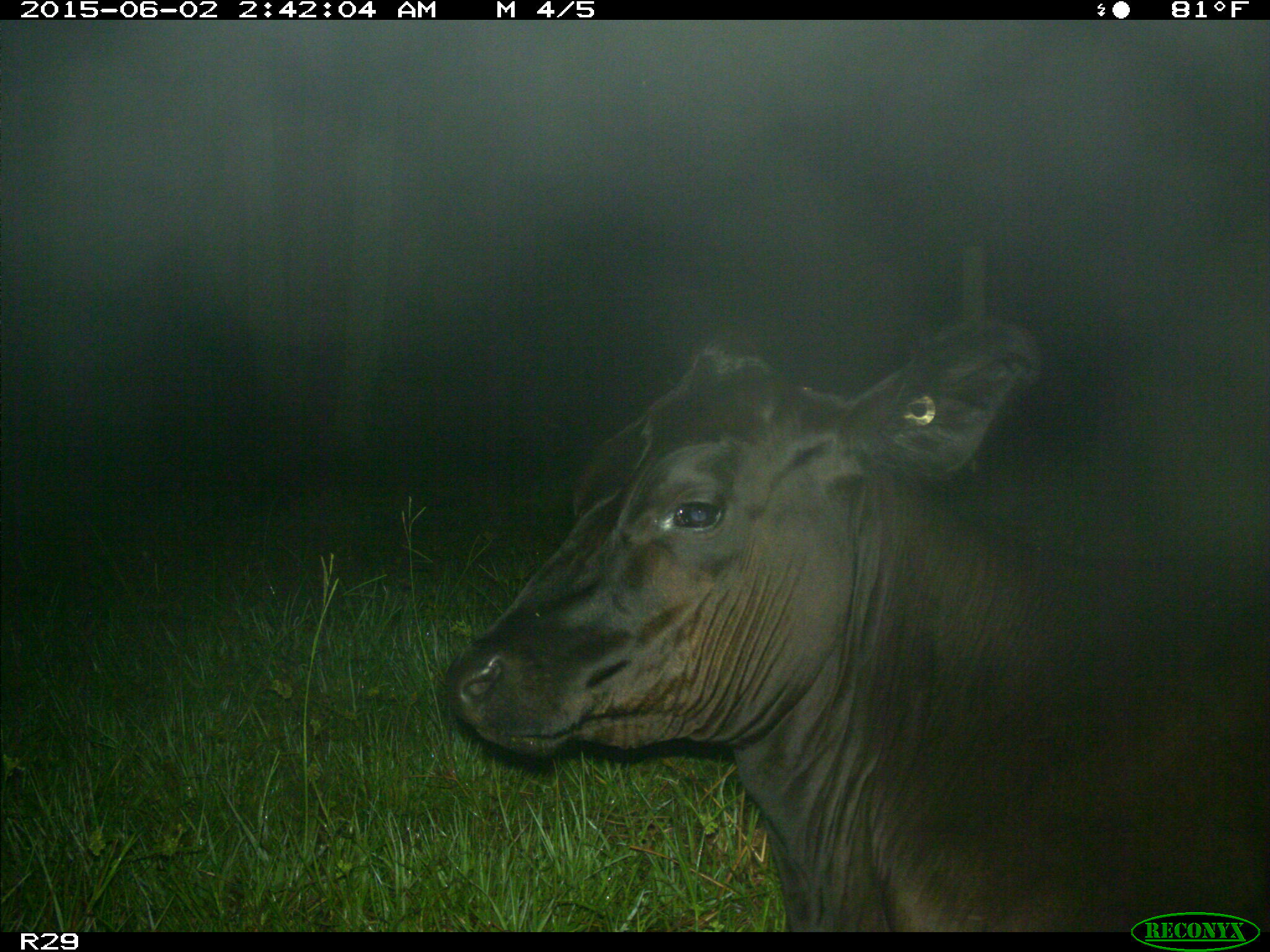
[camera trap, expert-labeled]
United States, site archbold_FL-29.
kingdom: Animalia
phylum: Chordata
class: Mammalia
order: Artiodactyla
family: Bovidae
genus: Bos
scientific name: Bos taurus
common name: domestic cow